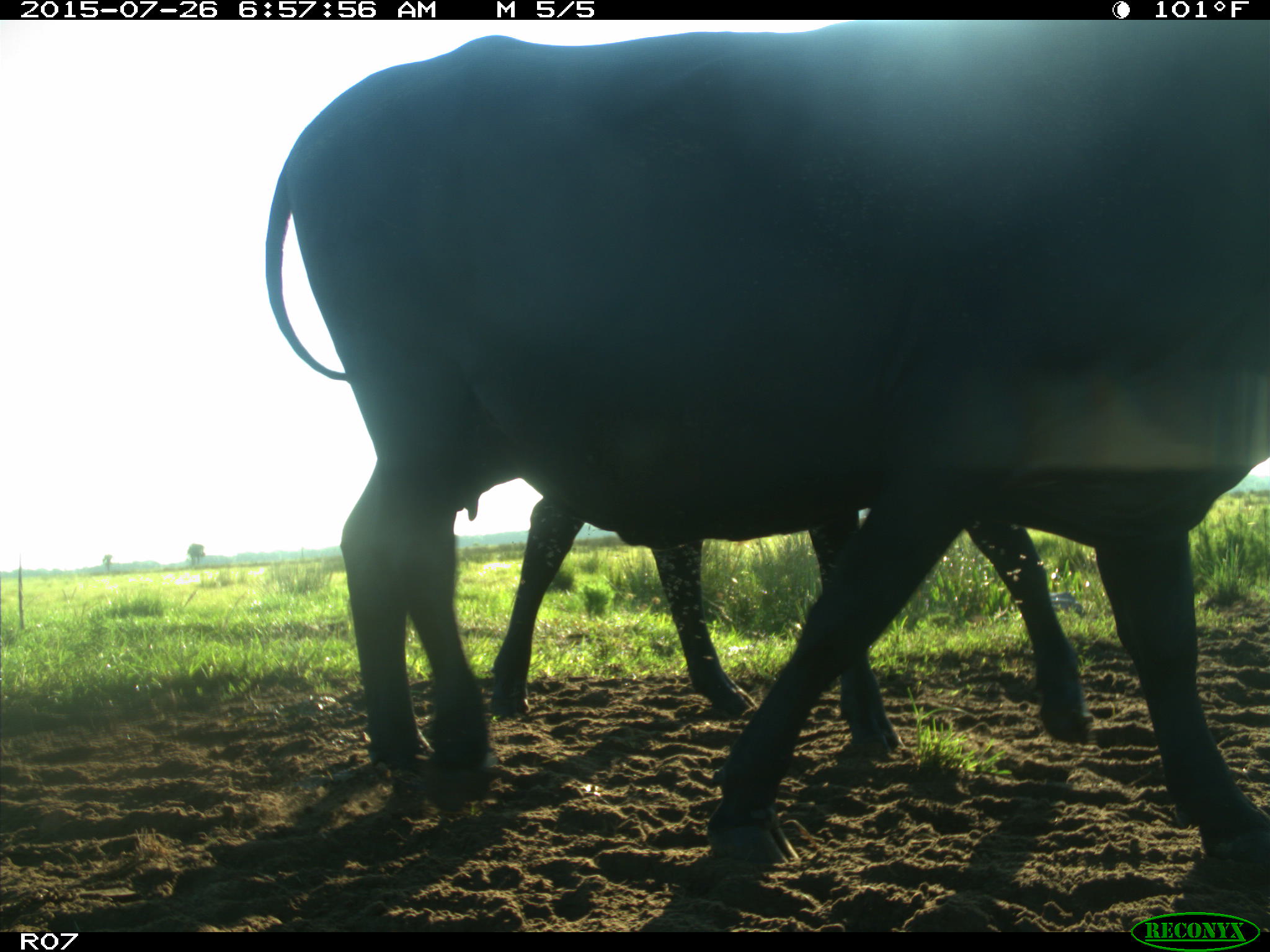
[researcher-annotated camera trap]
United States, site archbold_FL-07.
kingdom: Animalia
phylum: Chordata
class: Mammalia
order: Artiodactyla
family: Bovidae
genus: Bos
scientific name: Bos taurus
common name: domestic cow